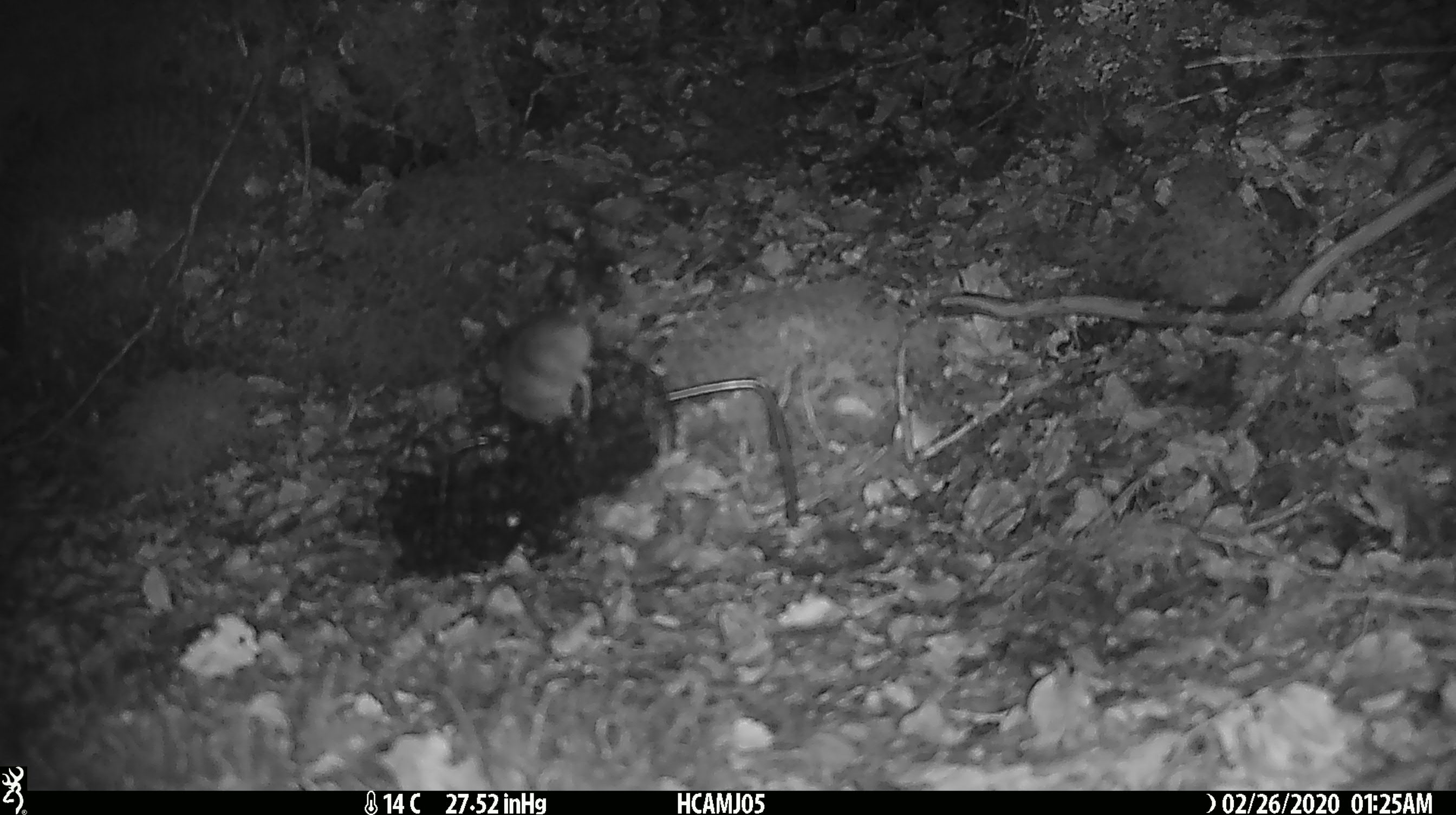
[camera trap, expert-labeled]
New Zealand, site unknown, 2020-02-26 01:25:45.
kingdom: Animalia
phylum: Chordata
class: Mammalia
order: Rodentia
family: Muridae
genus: Mus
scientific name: Mus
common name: mouse